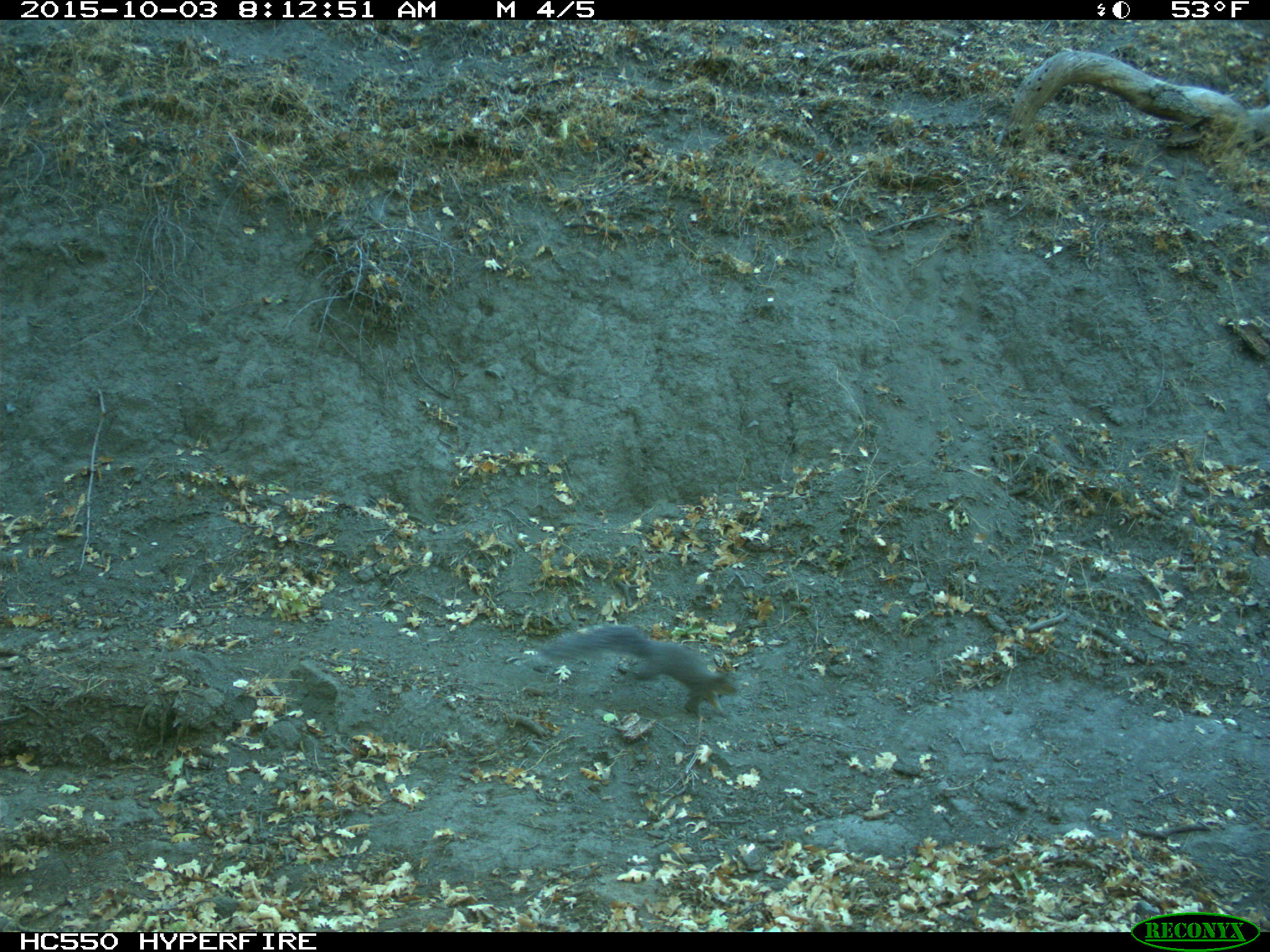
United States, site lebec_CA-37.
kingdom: Animalia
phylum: Chordata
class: Mammalia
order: Rodentia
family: Sciuridae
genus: Sciurus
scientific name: Sciurus carolinensis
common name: eastern gray squirrel